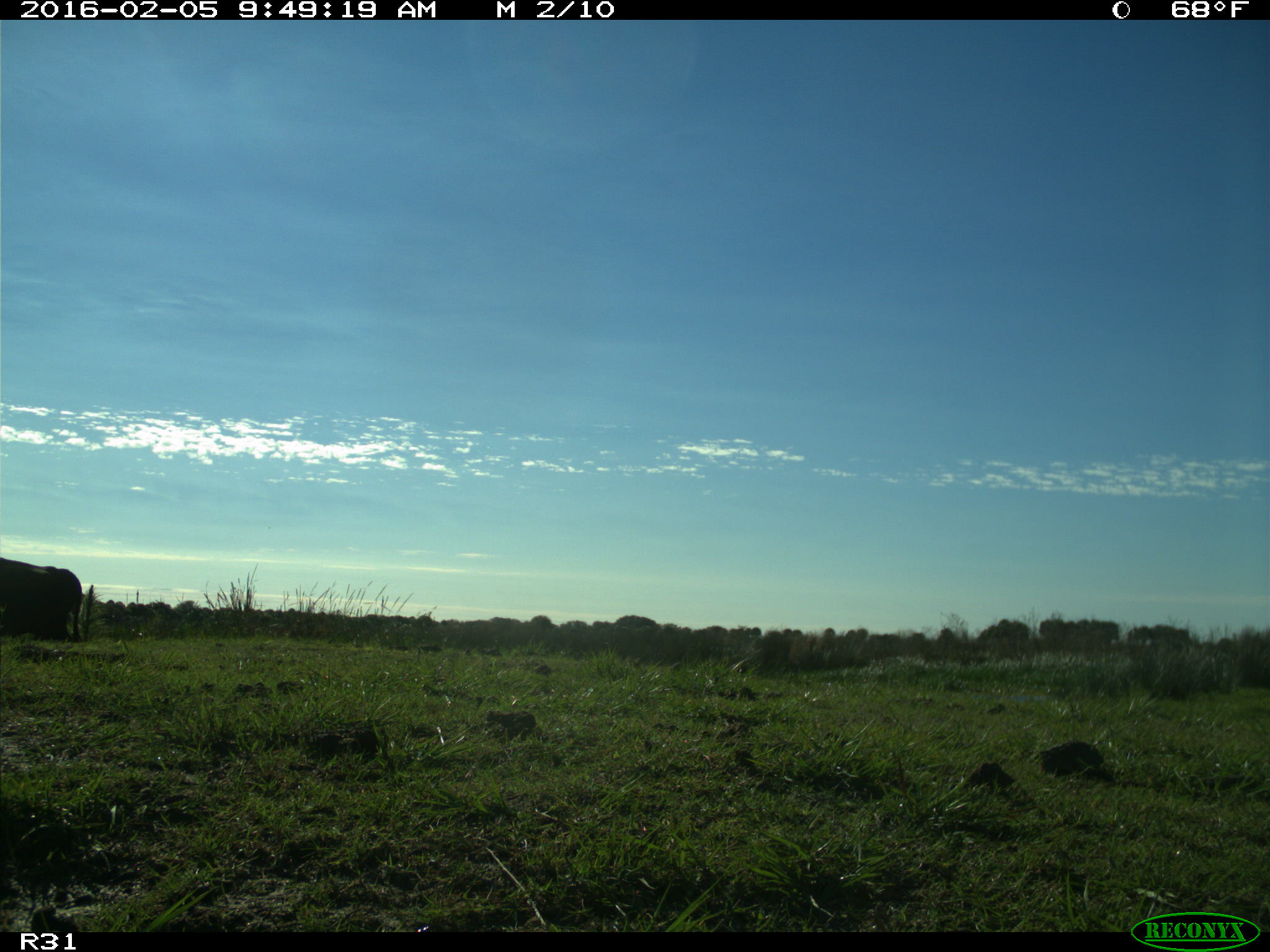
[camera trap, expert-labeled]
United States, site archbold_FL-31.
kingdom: Animalia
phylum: Chordata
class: Mammalia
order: Artiodactyla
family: Bovidae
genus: Bos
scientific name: Bos taurus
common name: domestic cow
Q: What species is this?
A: Bos taurus (domestic cow).